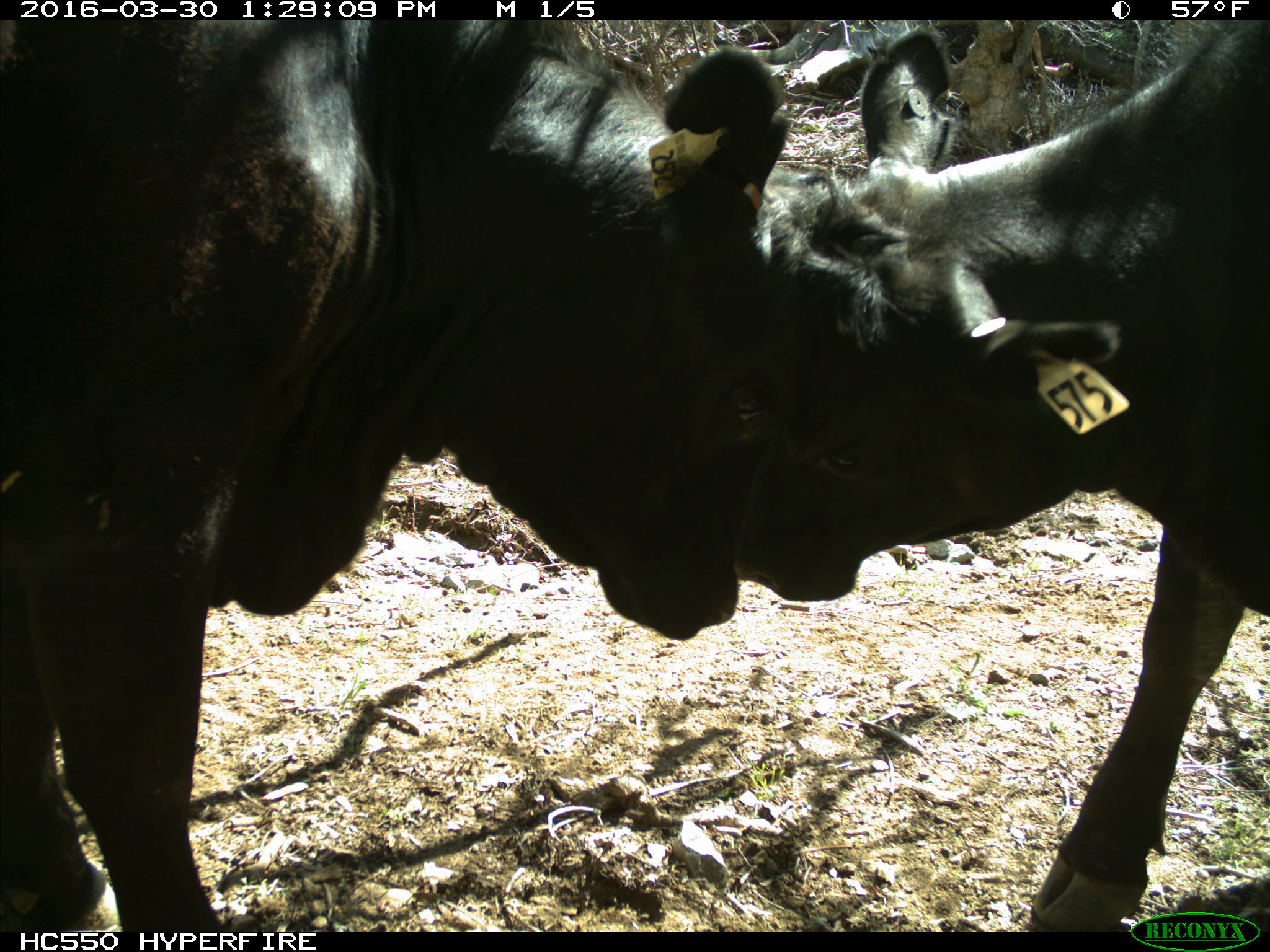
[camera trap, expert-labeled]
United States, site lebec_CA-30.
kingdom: Animalia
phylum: Chordata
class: Mammalia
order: Artiodactyla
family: Bovidae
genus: Bos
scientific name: Bos taurus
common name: domestic cow